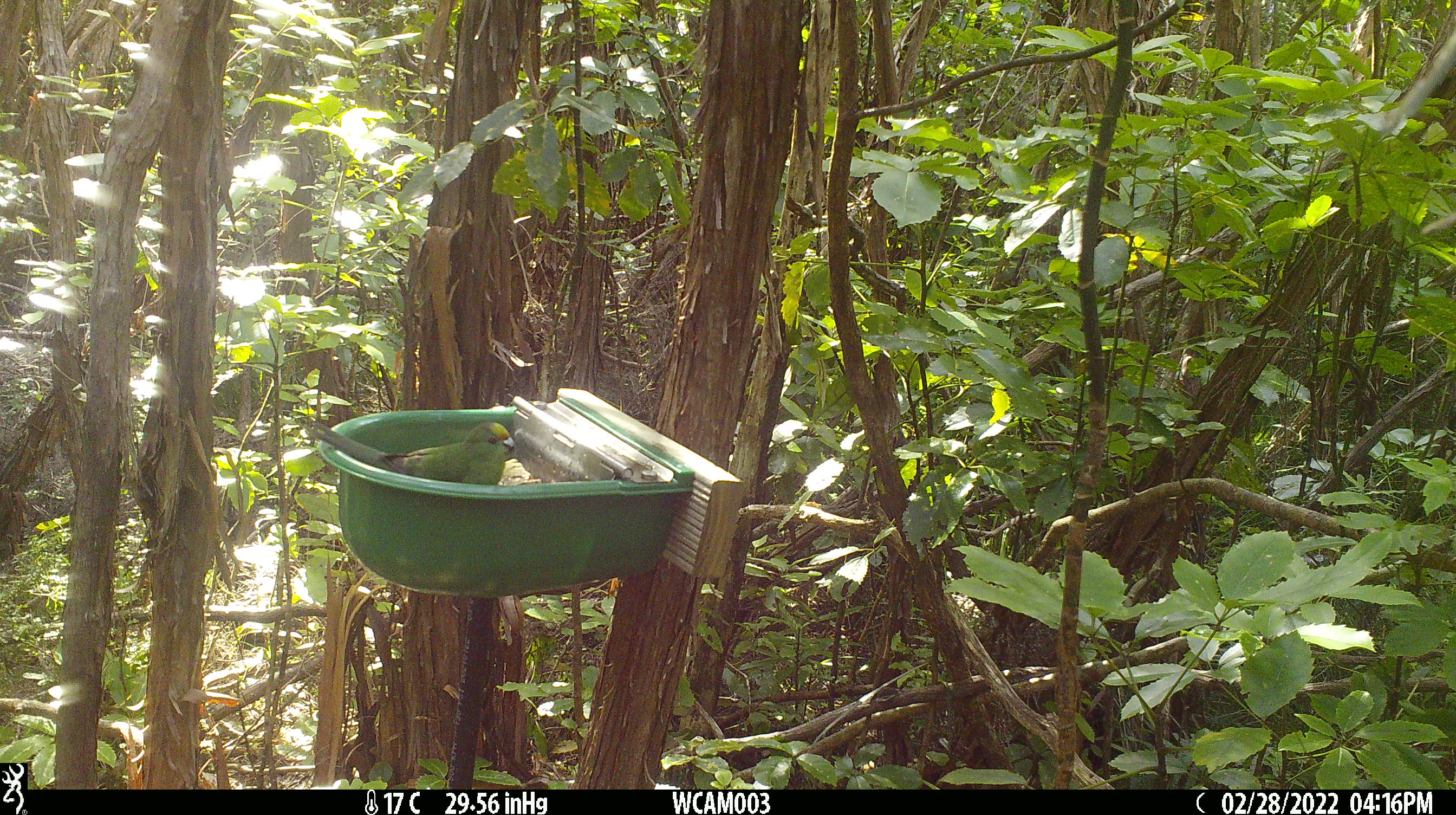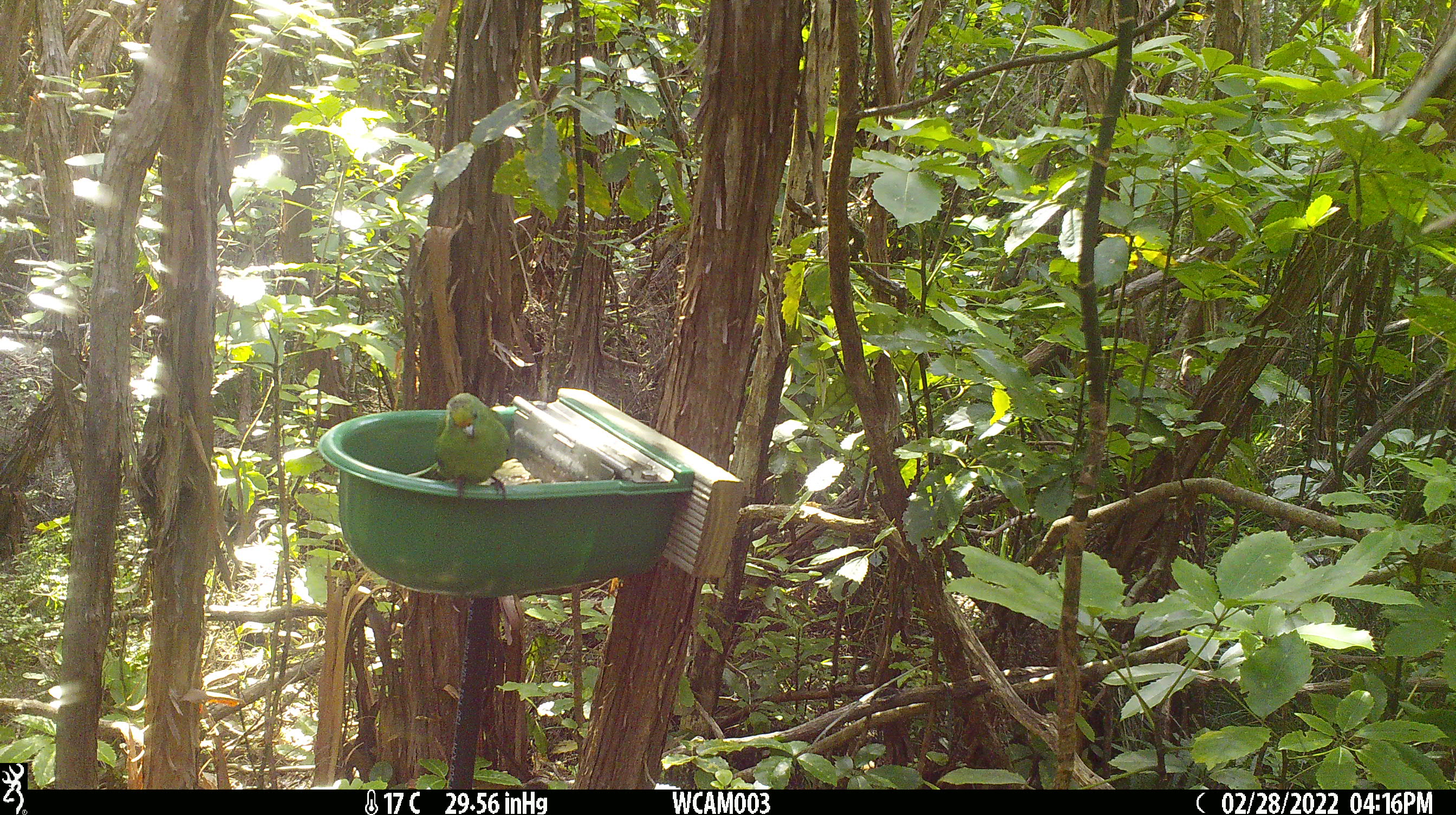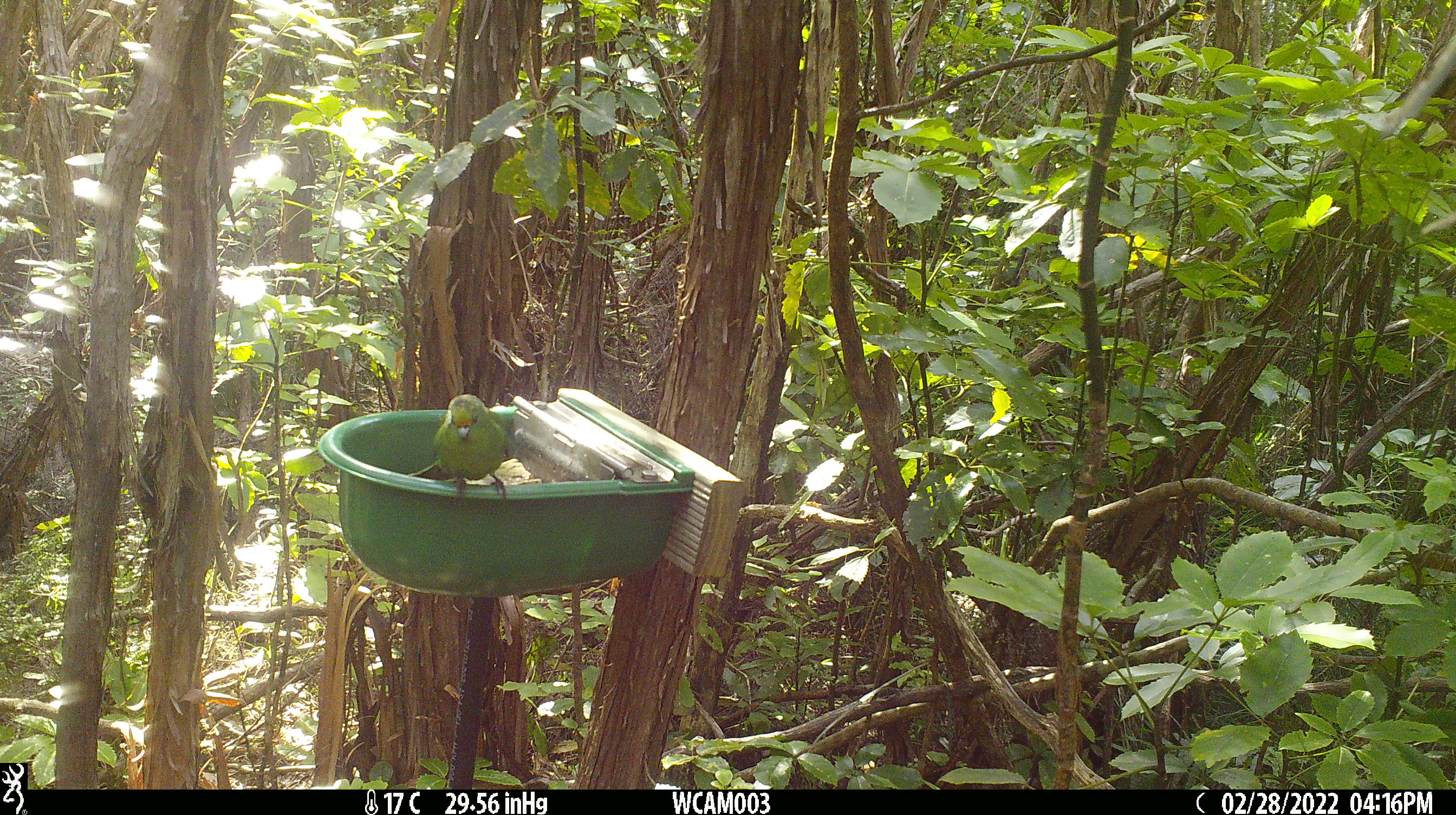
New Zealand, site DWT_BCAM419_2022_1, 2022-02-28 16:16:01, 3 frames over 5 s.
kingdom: Animalia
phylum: Chordata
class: Aves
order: Psittaciformes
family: Psittaculidae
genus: Cyanoramphus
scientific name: Cyanoramphus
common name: parakeet